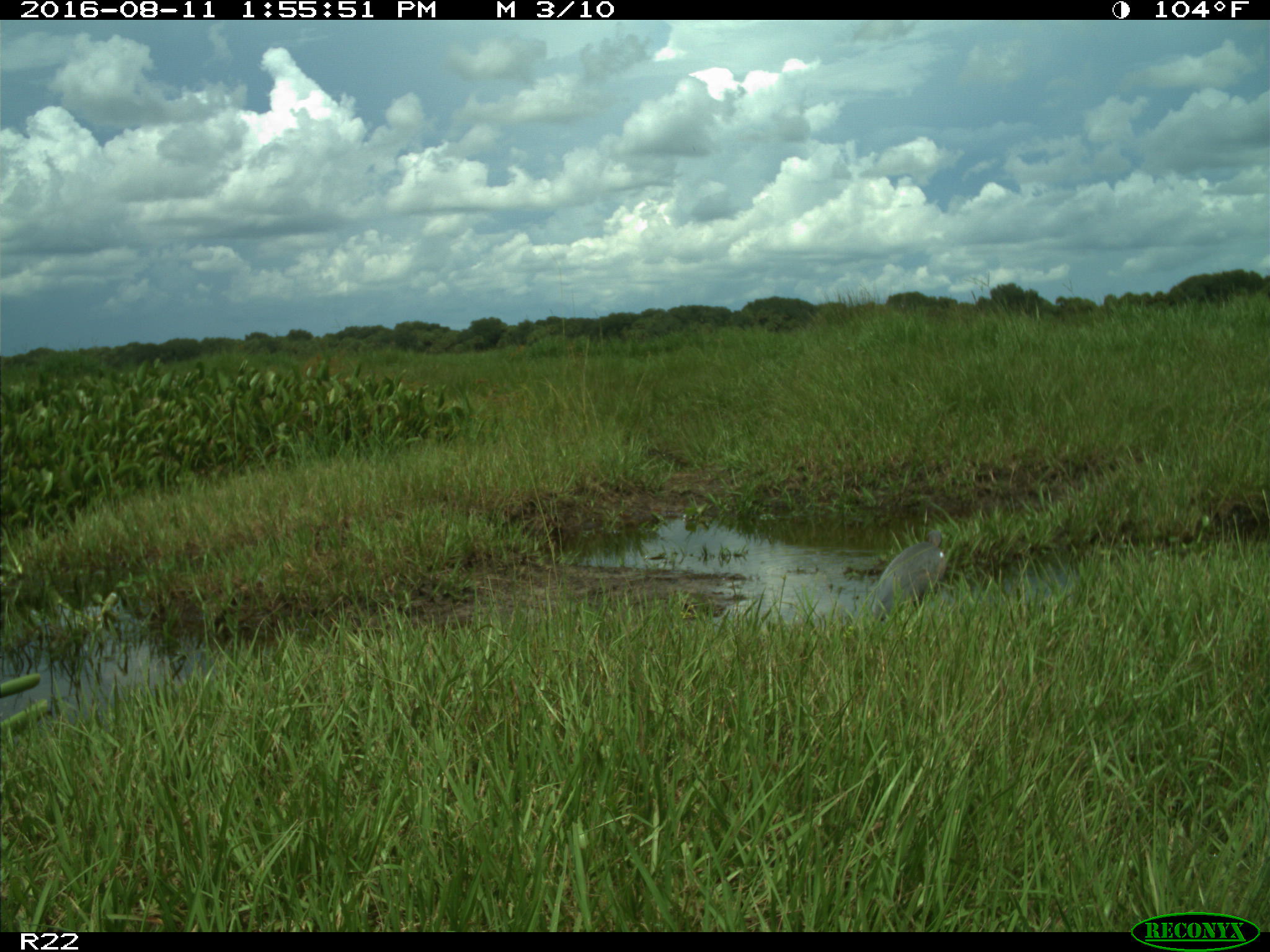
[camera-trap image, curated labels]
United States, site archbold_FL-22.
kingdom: Animalia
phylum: Chordata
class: Aves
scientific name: Aves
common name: birds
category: unidentified bird